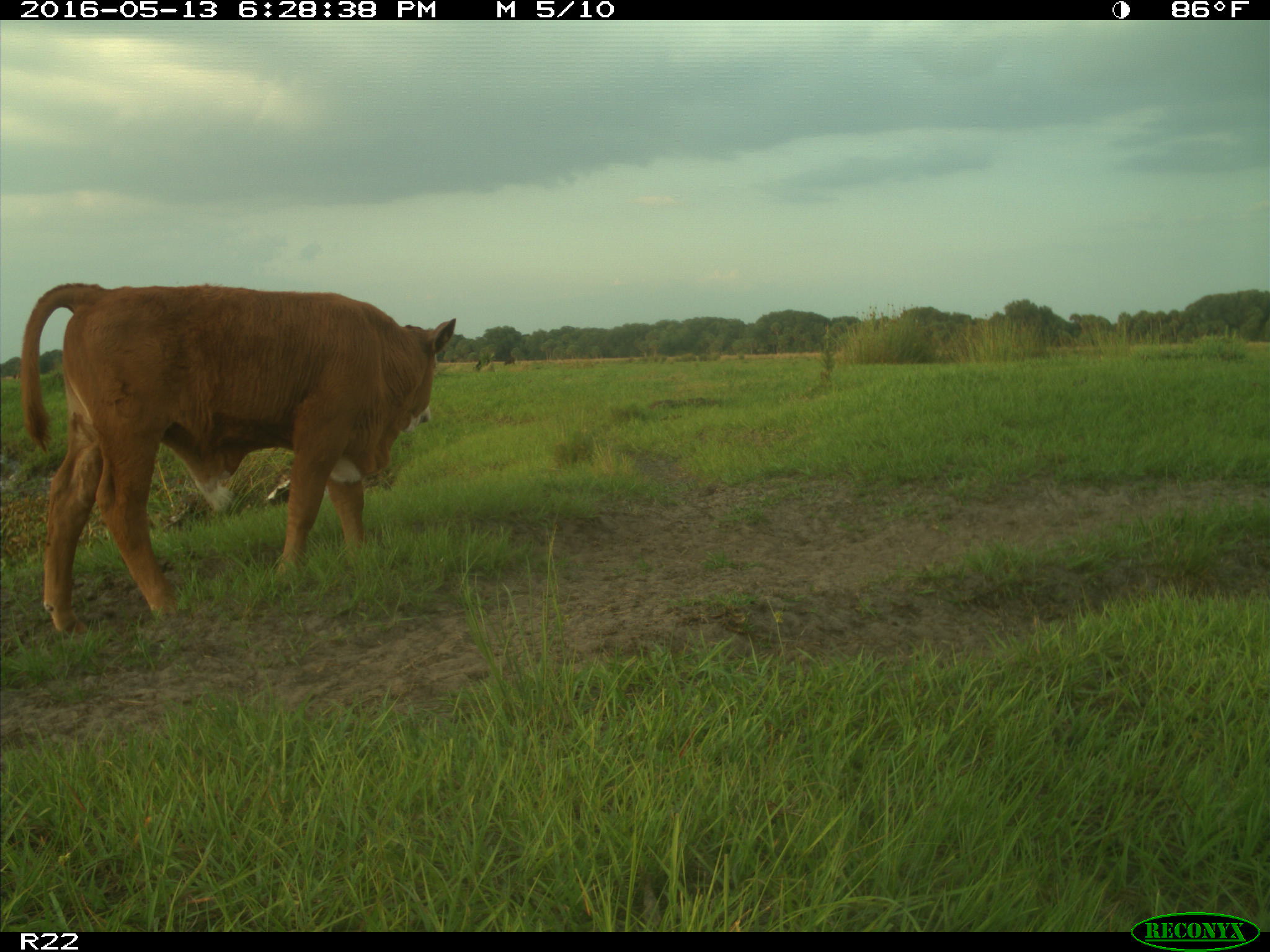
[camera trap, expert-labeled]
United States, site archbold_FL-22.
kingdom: Animalia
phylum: Chordata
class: Mammalia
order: Artiodactyla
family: Bovidae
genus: Bos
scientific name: Bos taurus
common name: domestic cow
Bos taurus (domestic cow).